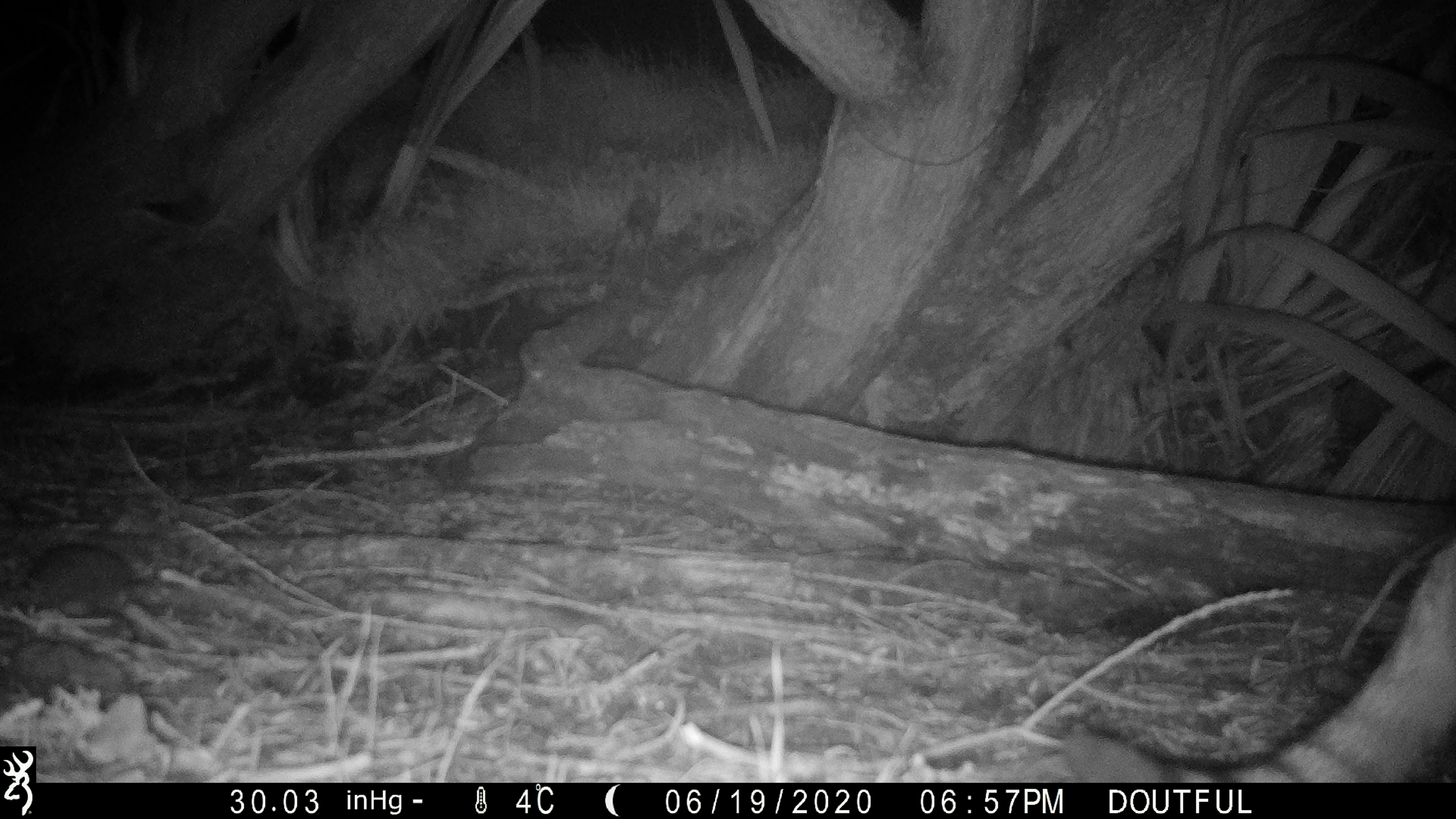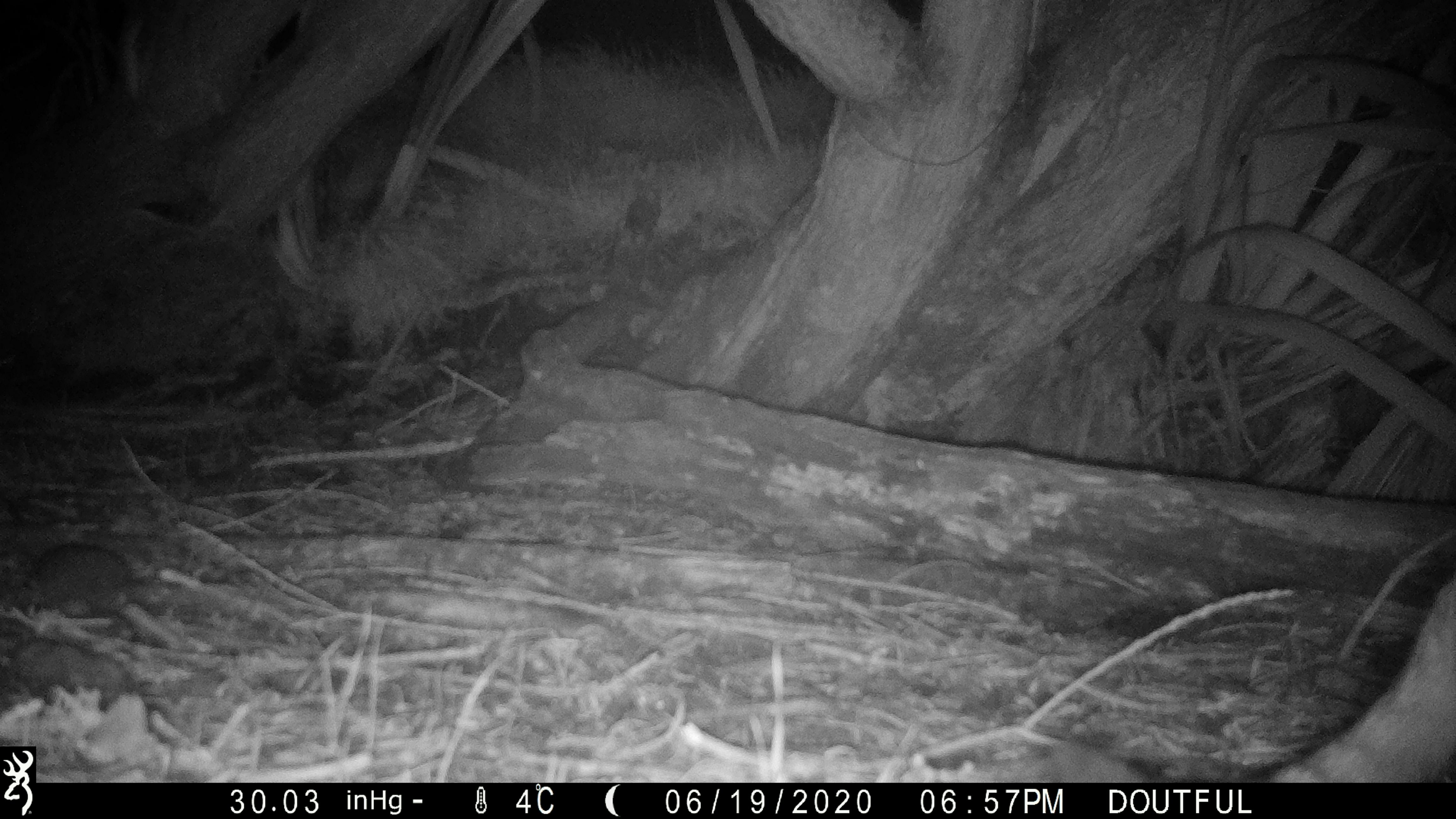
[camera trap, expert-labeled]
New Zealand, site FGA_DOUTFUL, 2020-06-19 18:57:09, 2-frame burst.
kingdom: Animalia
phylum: Chordata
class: Mammalia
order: Carnivora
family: Felidae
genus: Felis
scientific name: Felis catus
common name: domestic cat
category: cat